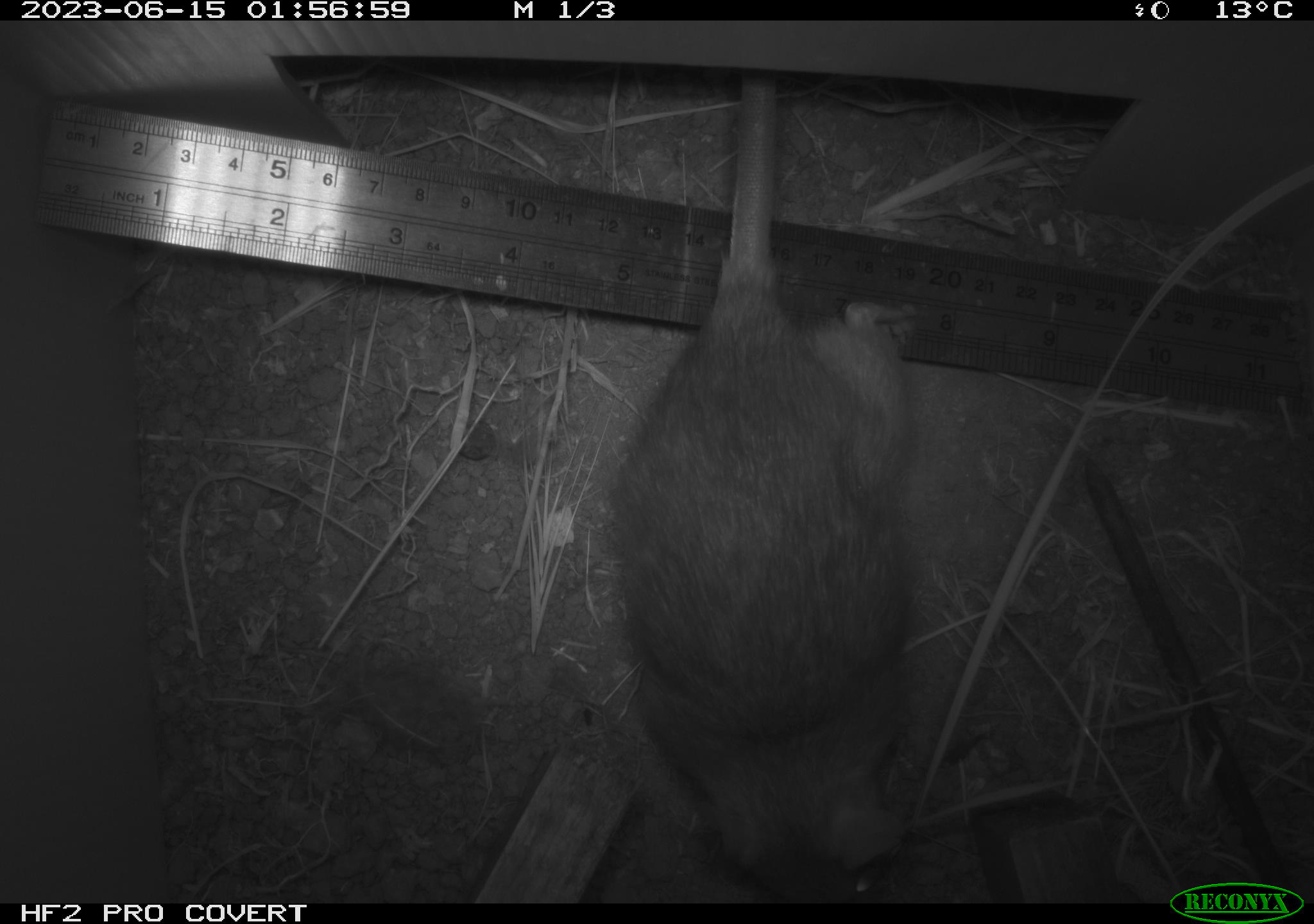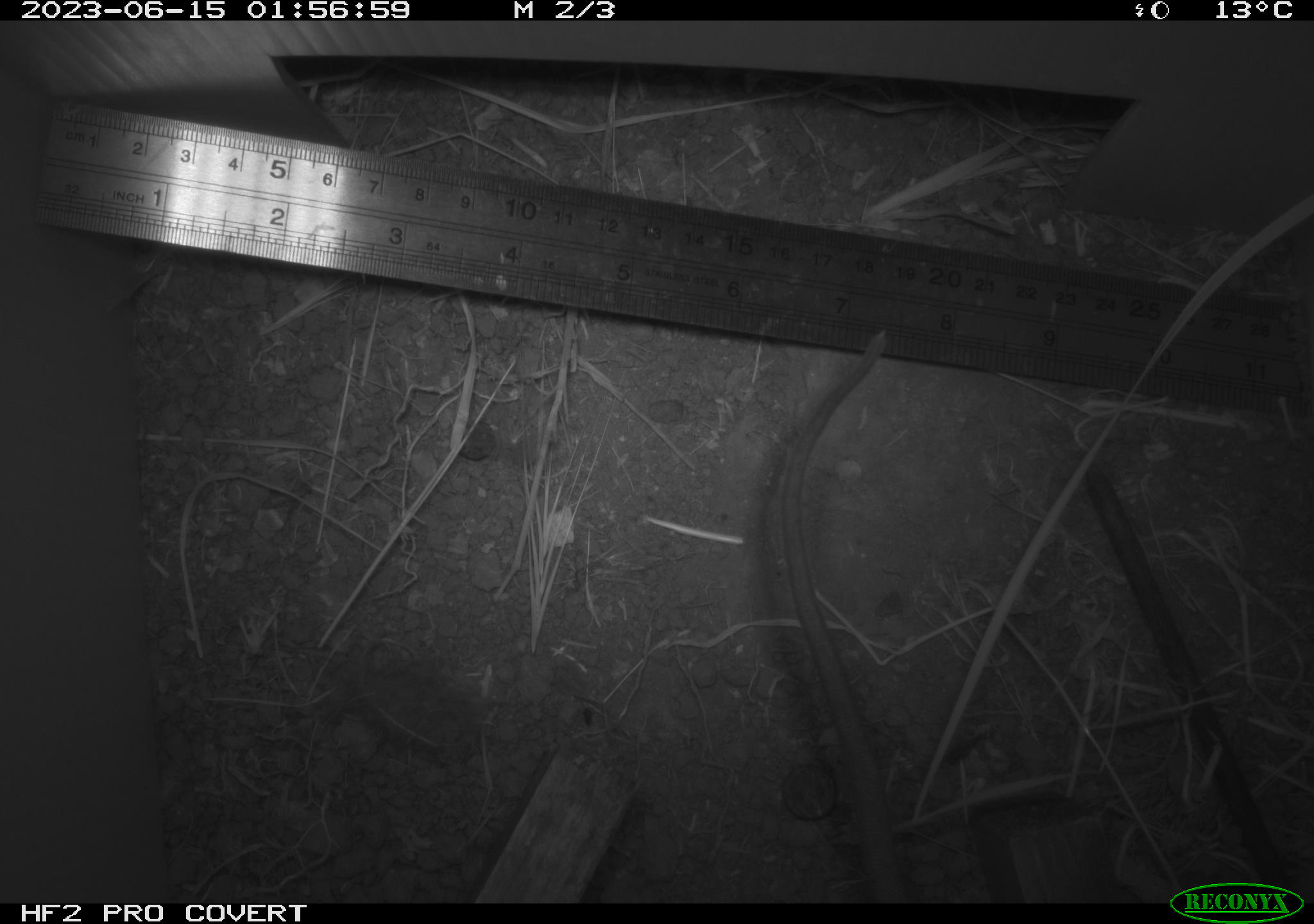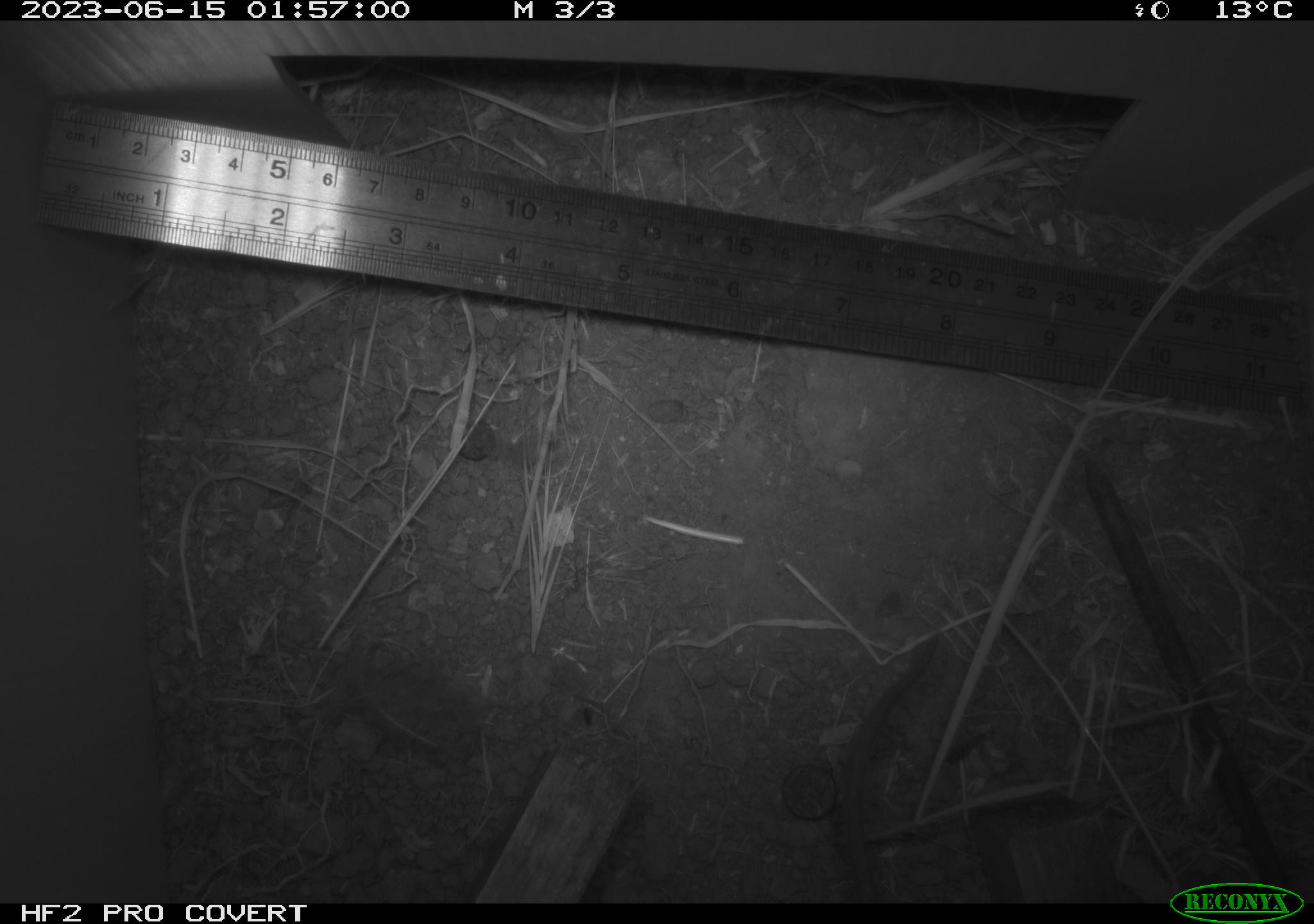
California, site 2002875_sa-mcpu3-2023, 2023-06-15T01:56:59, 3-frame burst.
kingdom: Animalia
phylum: Chordata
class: Mammalia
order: Rodentia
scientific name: Rodentia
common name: mouse species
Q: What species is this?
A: Mouse species (Rodentia).